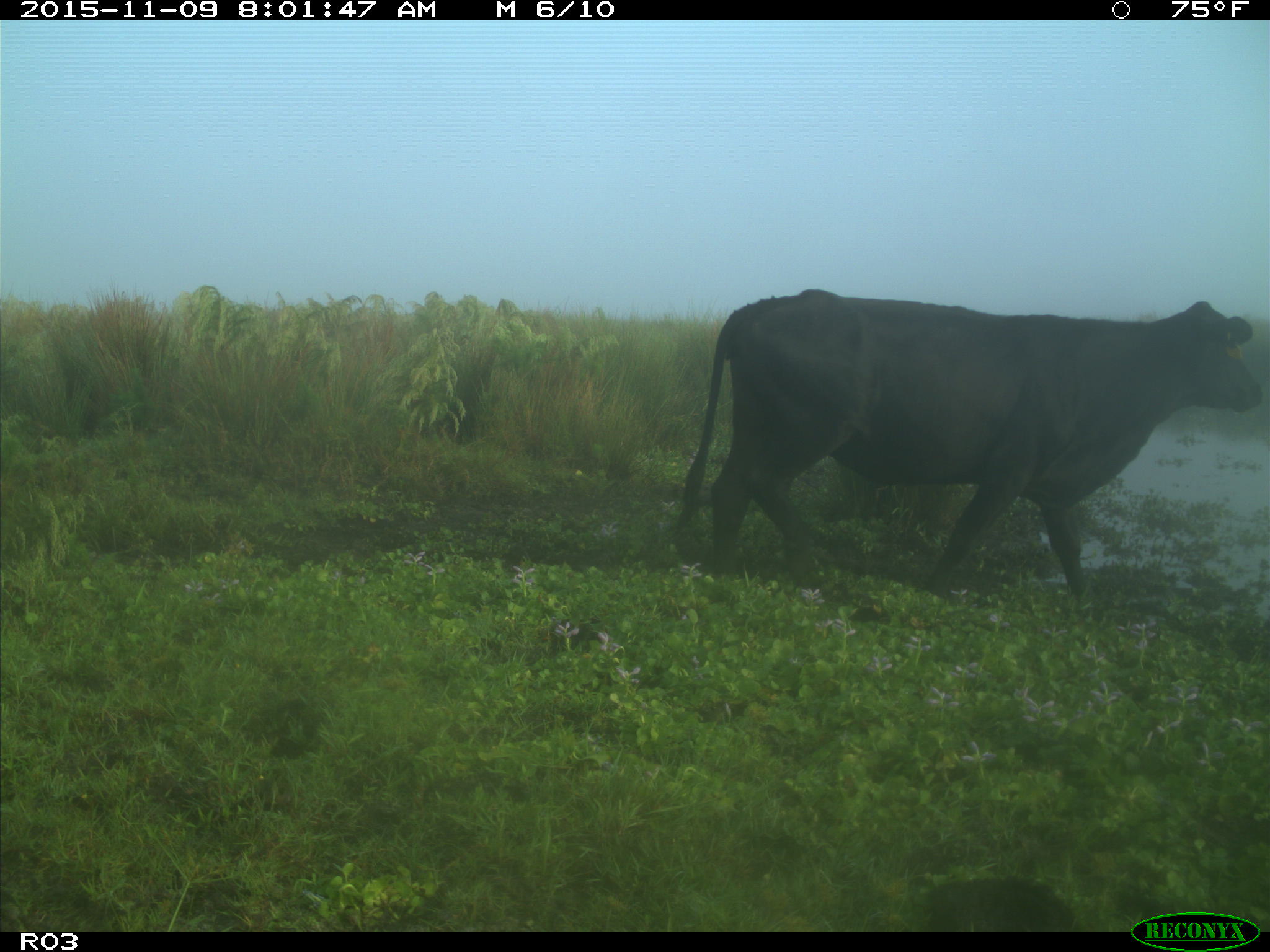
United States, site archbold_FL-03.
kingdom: Animalia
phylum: Chordata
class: Mammalia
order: Artiodactyla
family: Bovidae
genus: Bos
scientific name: Bos taurus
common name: domestic cow